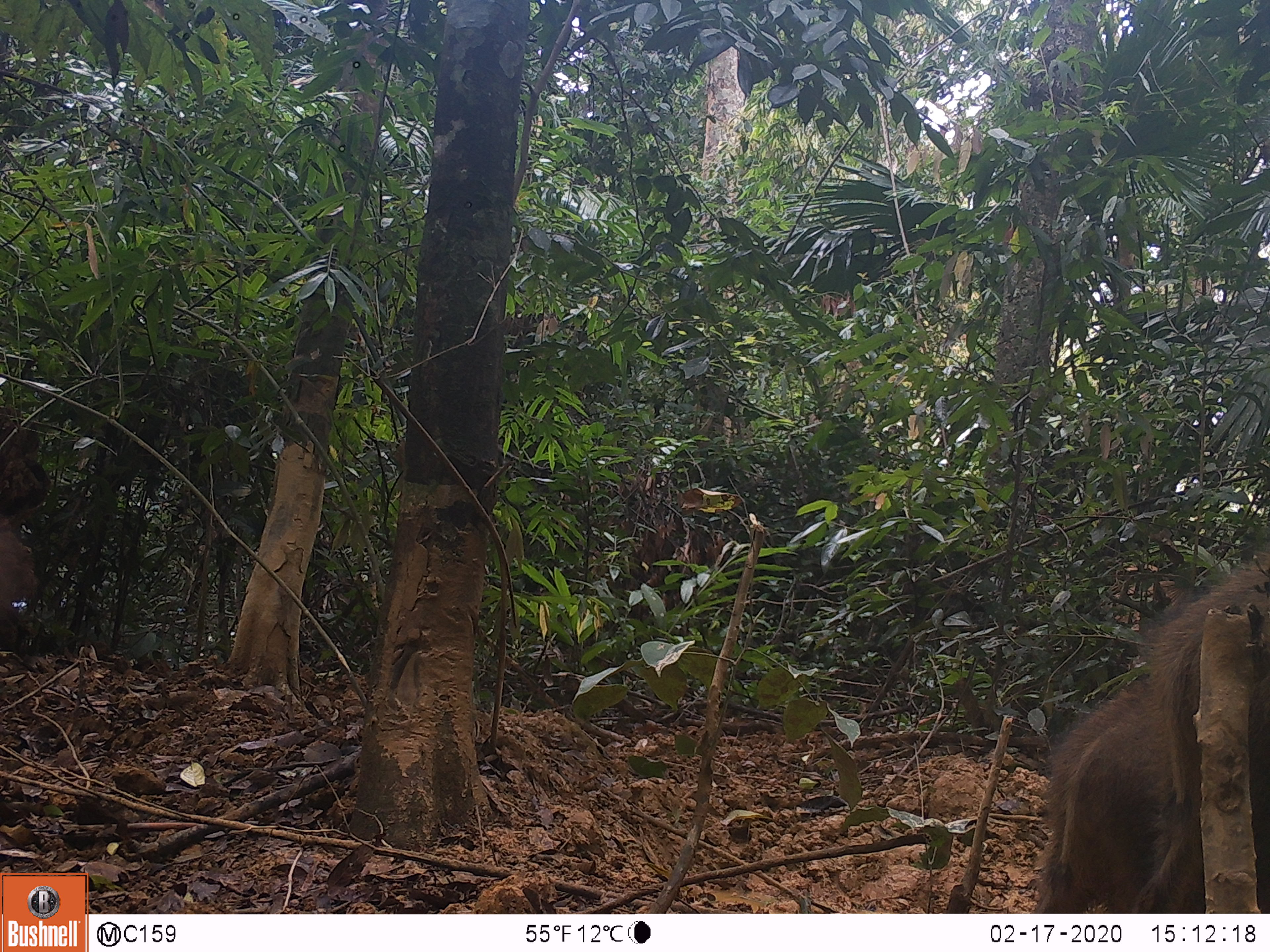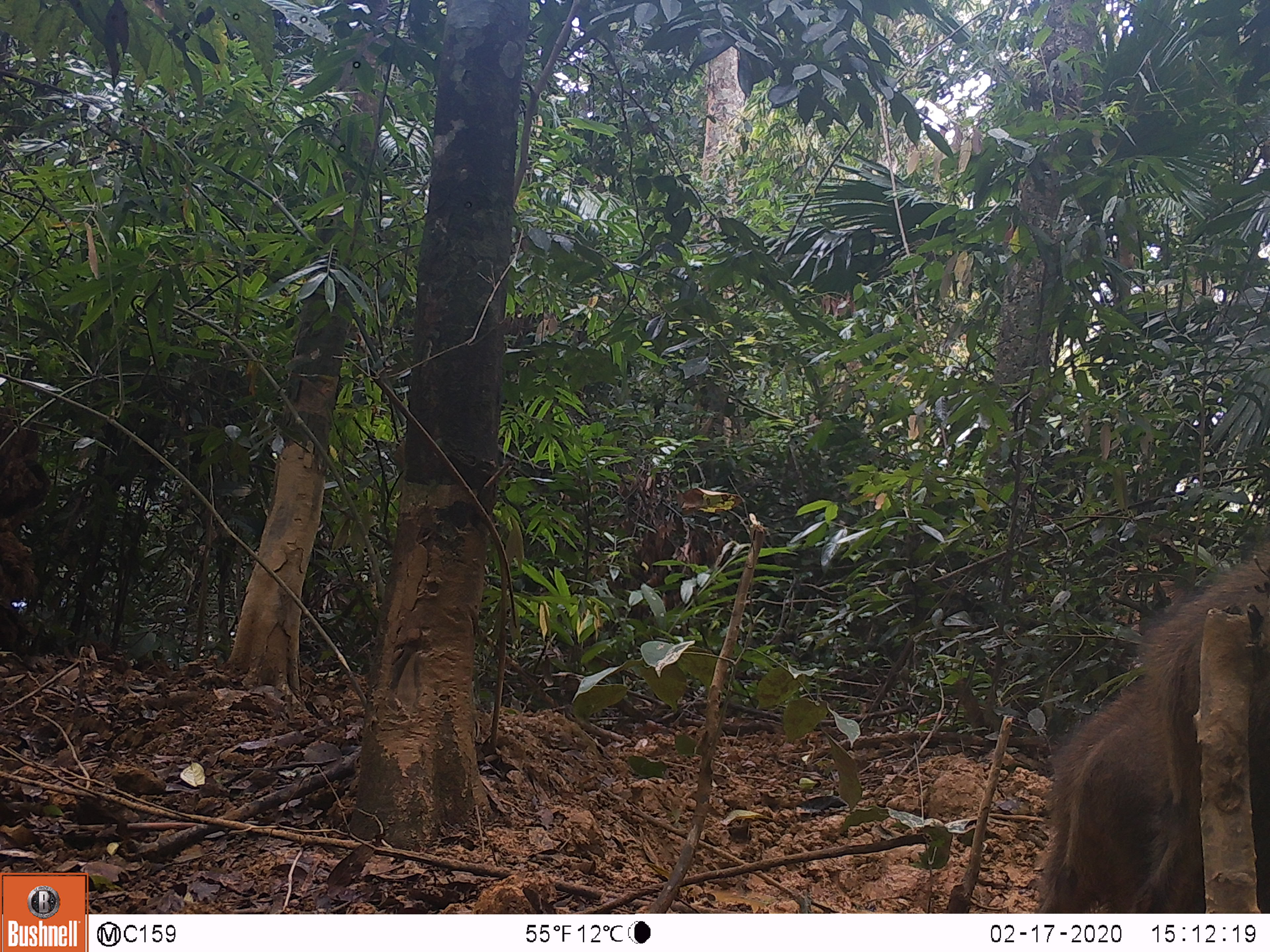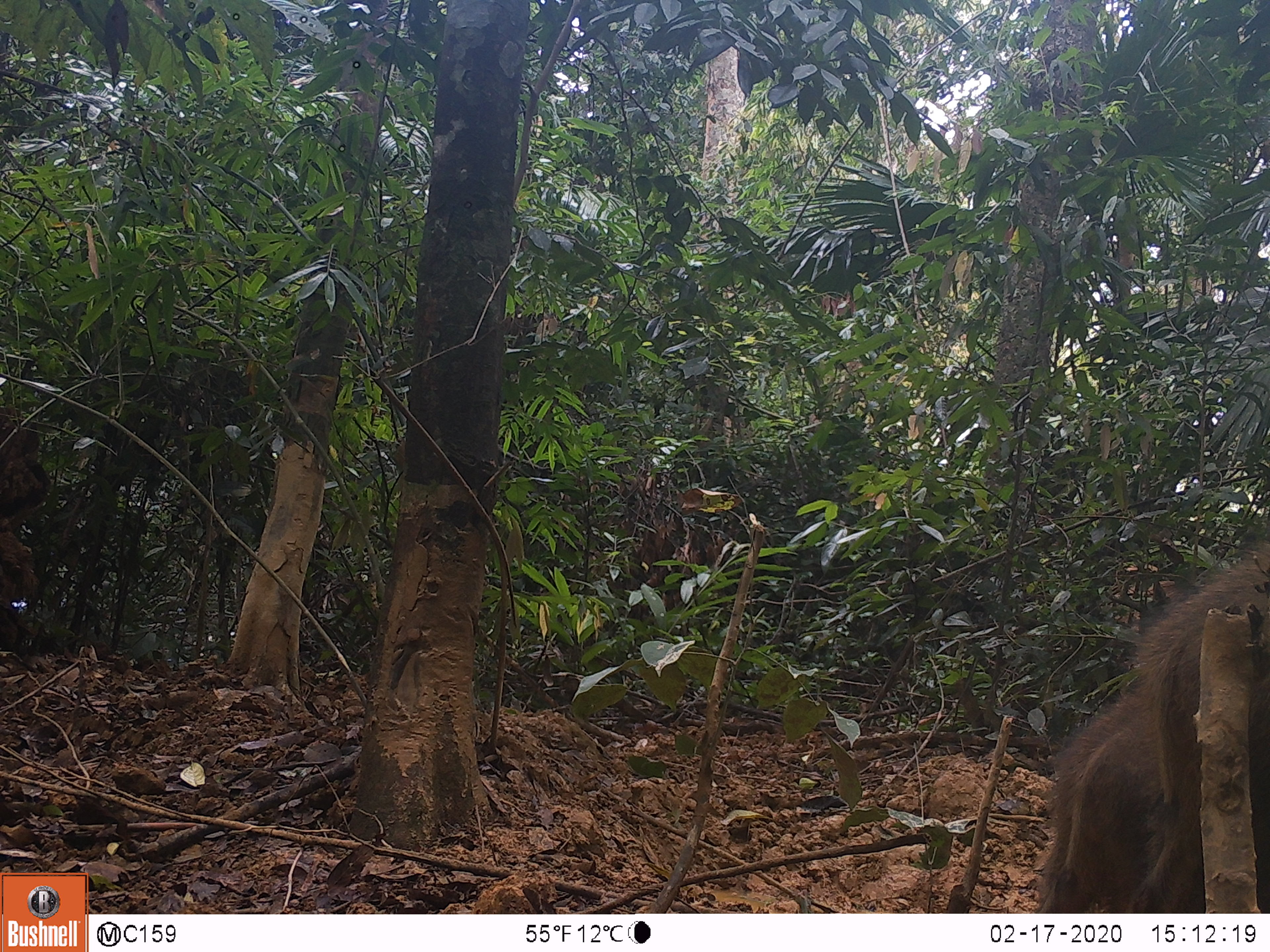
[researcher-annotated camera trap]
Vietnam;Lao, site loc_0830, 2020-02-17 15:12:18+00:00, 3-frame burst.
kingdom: Animalia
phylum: Chordata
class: Mammalia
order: Artiodactyla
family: Suidae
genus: Sus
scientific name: Sus scrofa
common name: eurasian wild pig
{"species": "eurasian wild pig (Sus scrofa)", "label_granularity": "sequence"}